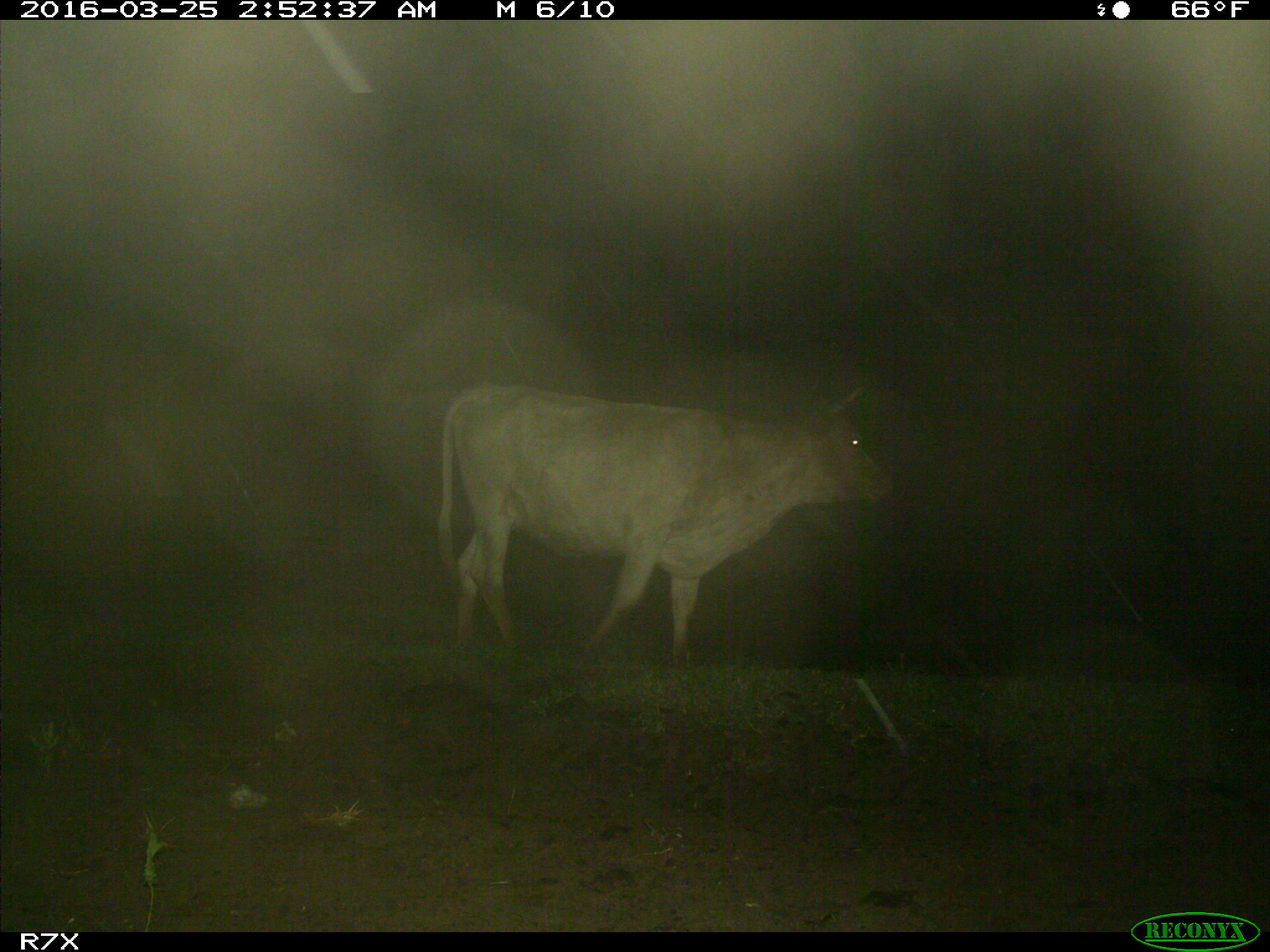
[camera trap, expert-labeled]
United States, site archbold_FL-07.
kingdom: Animalia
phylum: Chordata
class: Mammalia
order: Artiodactyla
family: Bovidae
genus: Bos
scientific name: Bos taurus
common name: domestic cow